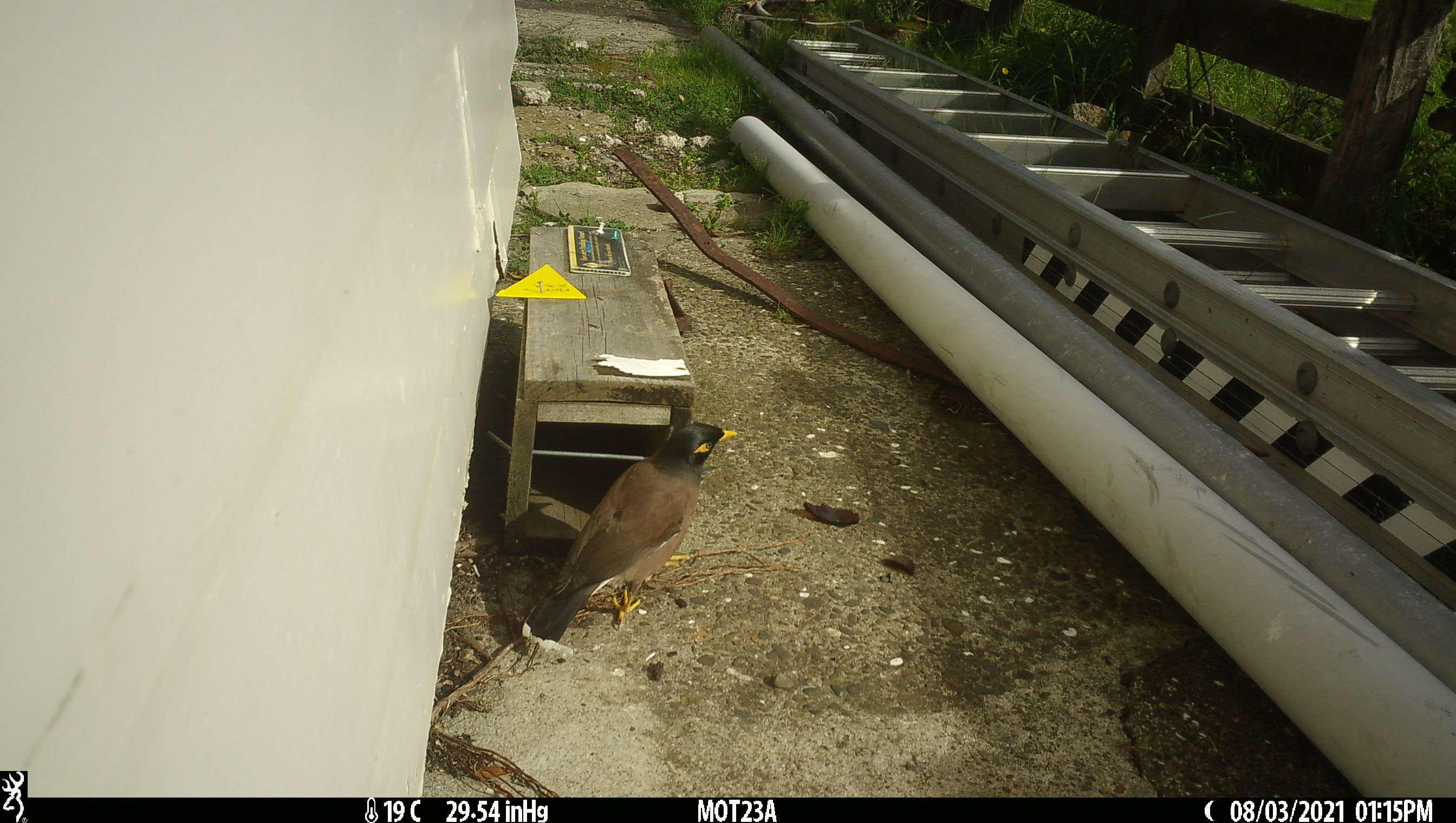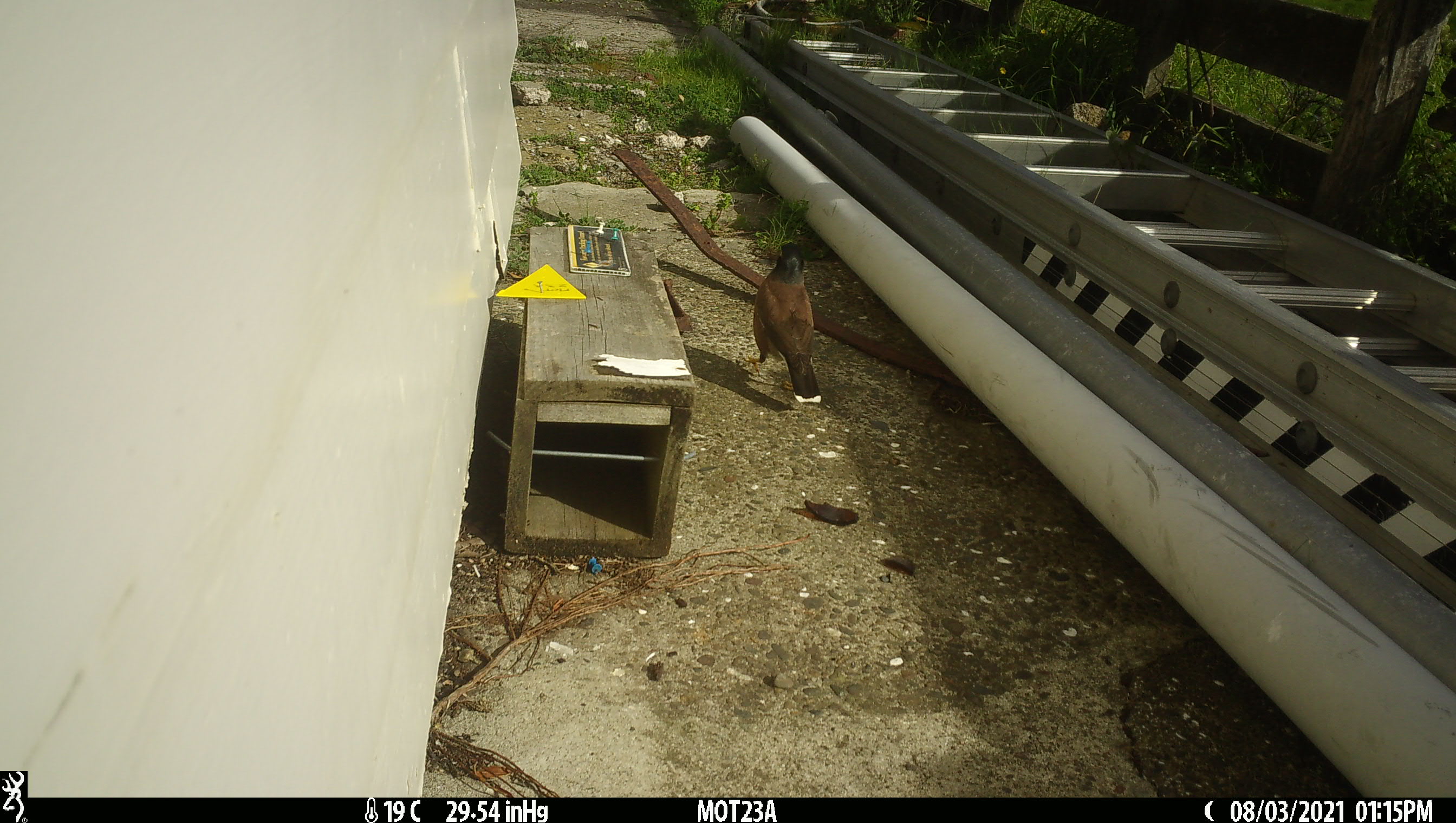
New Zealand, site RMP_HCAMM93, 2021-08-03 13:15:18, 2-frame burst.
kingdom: Animalia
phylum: Chordata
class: Aves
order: Passeriformes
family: Sturnidae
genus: Acridotheres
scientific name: Acridotheres tristis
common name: common myna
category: myna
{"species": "myna (common myna) (Acridotheres tristis)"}